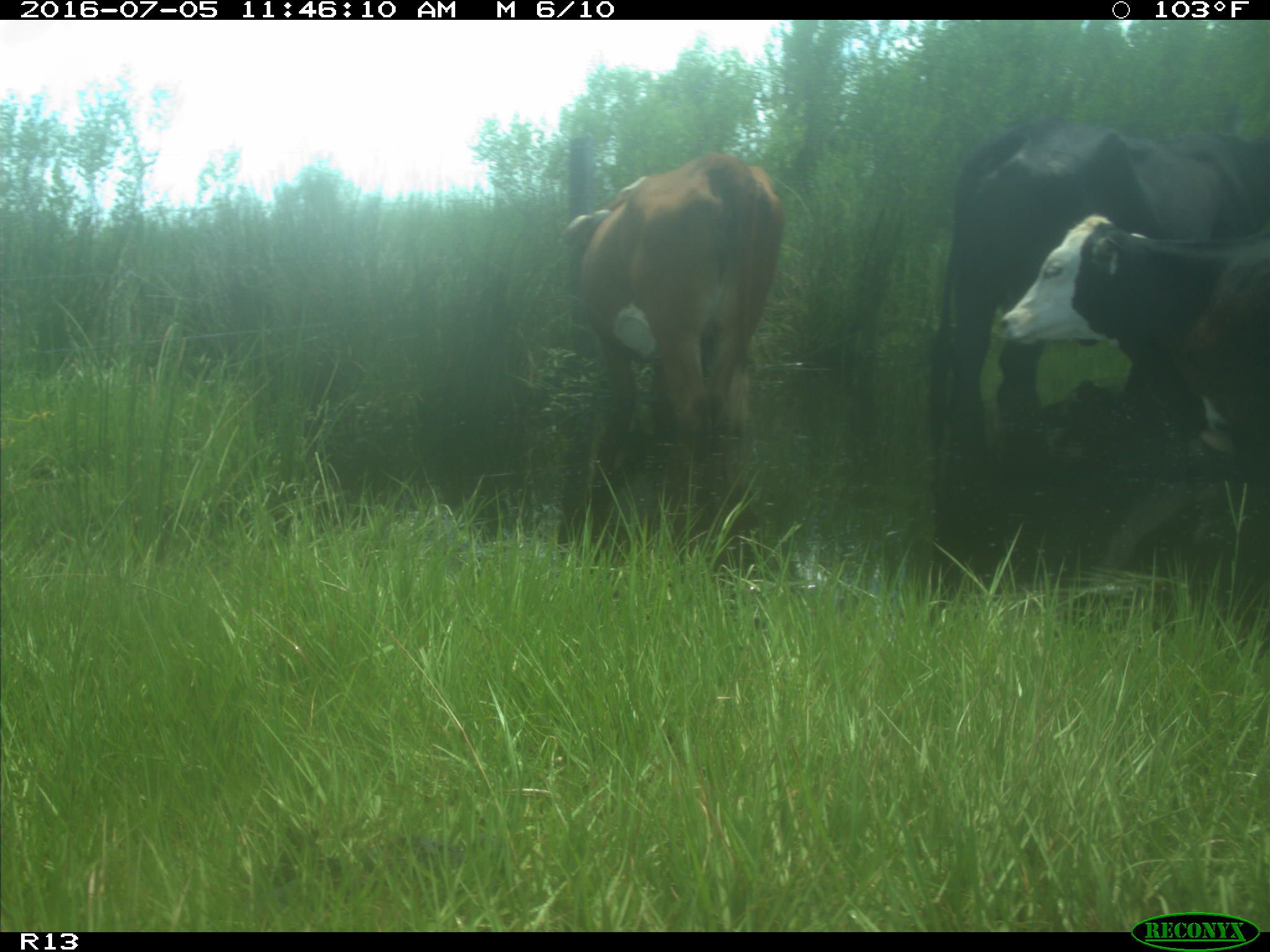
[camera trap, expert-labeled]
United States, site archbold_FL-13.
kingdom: Animalia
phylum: Chordata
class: Mammalia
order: Artiodactyla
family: Bovidae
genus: Bos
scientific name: Bos taurus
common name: domestic cow